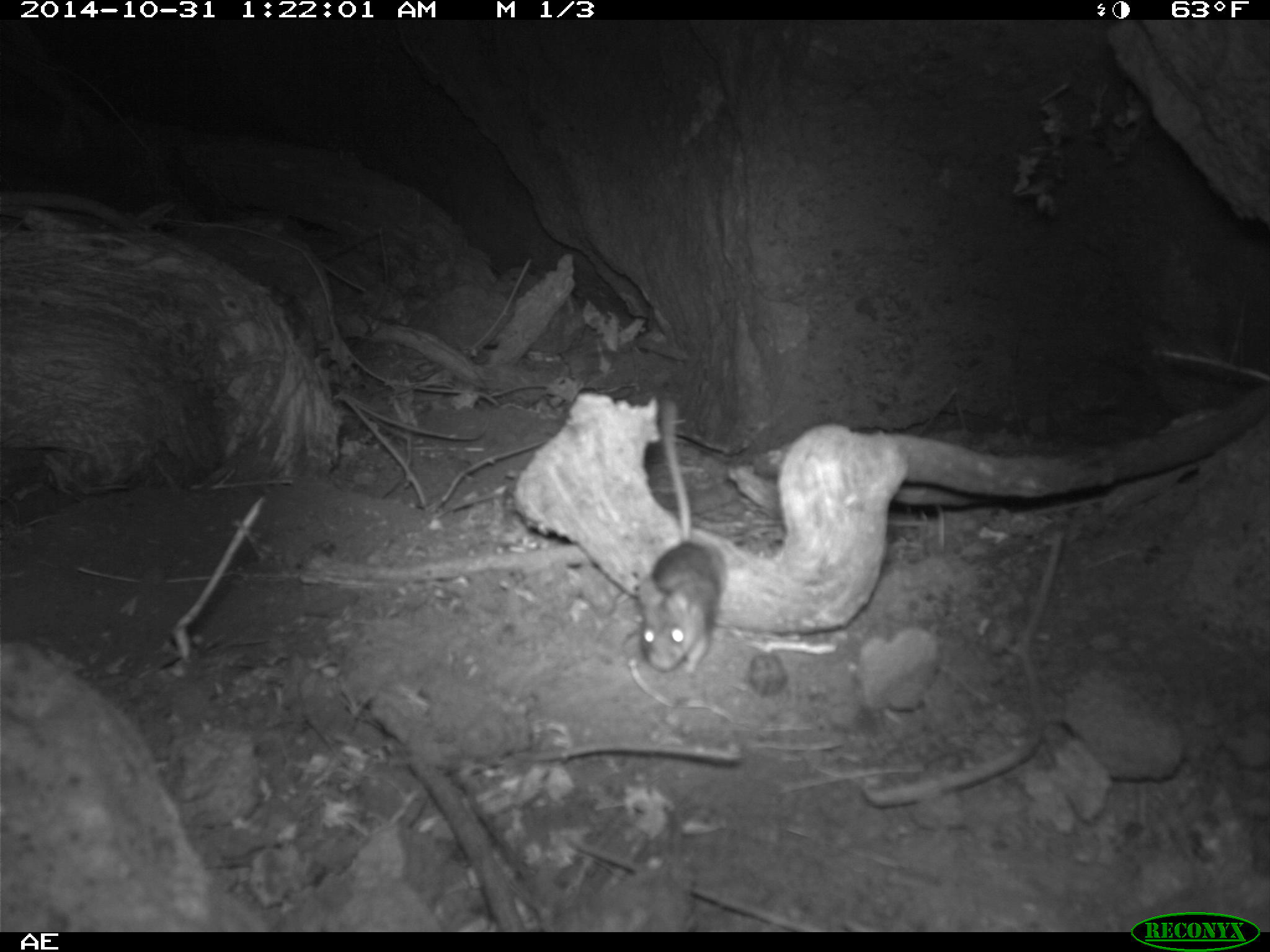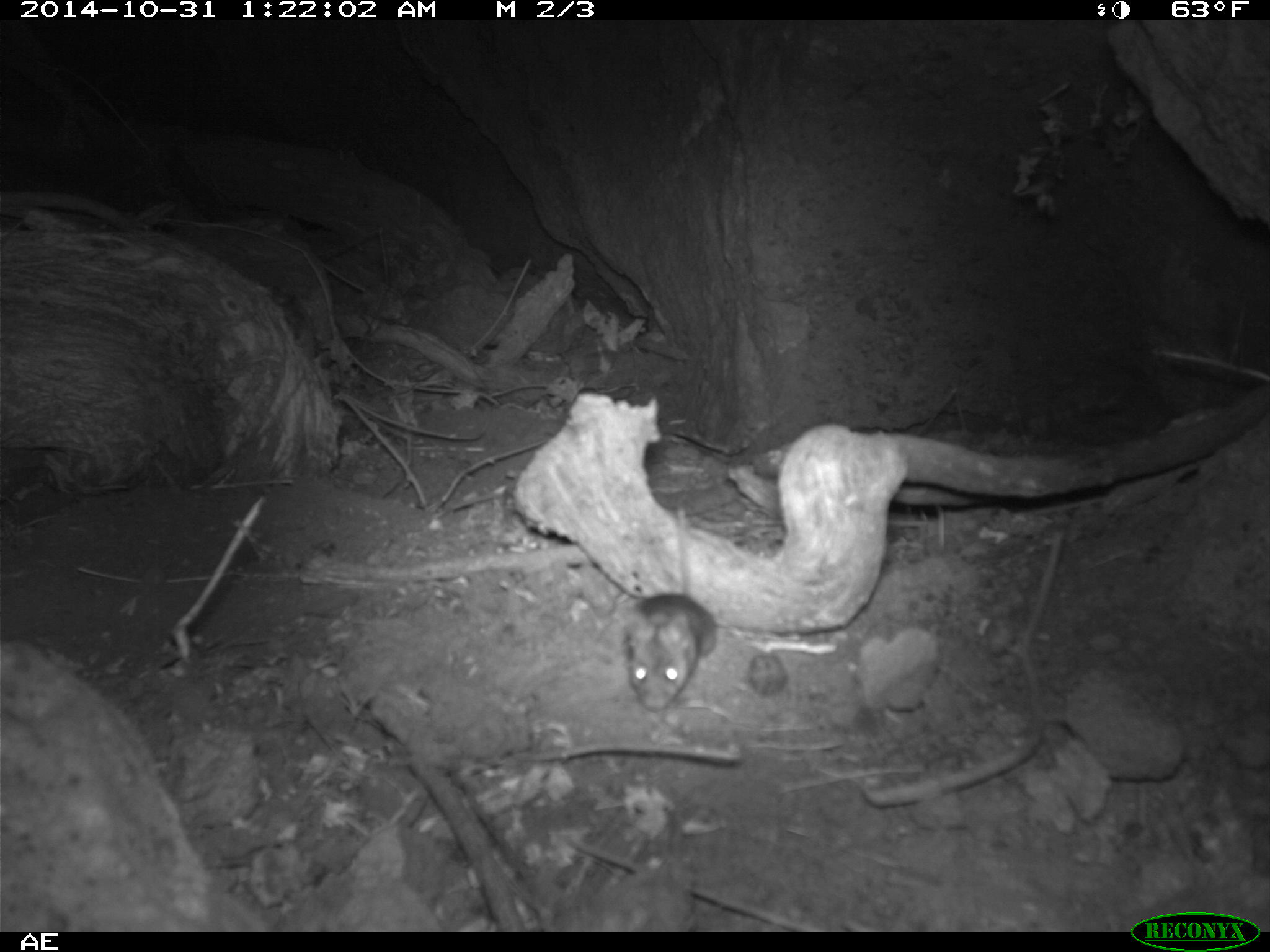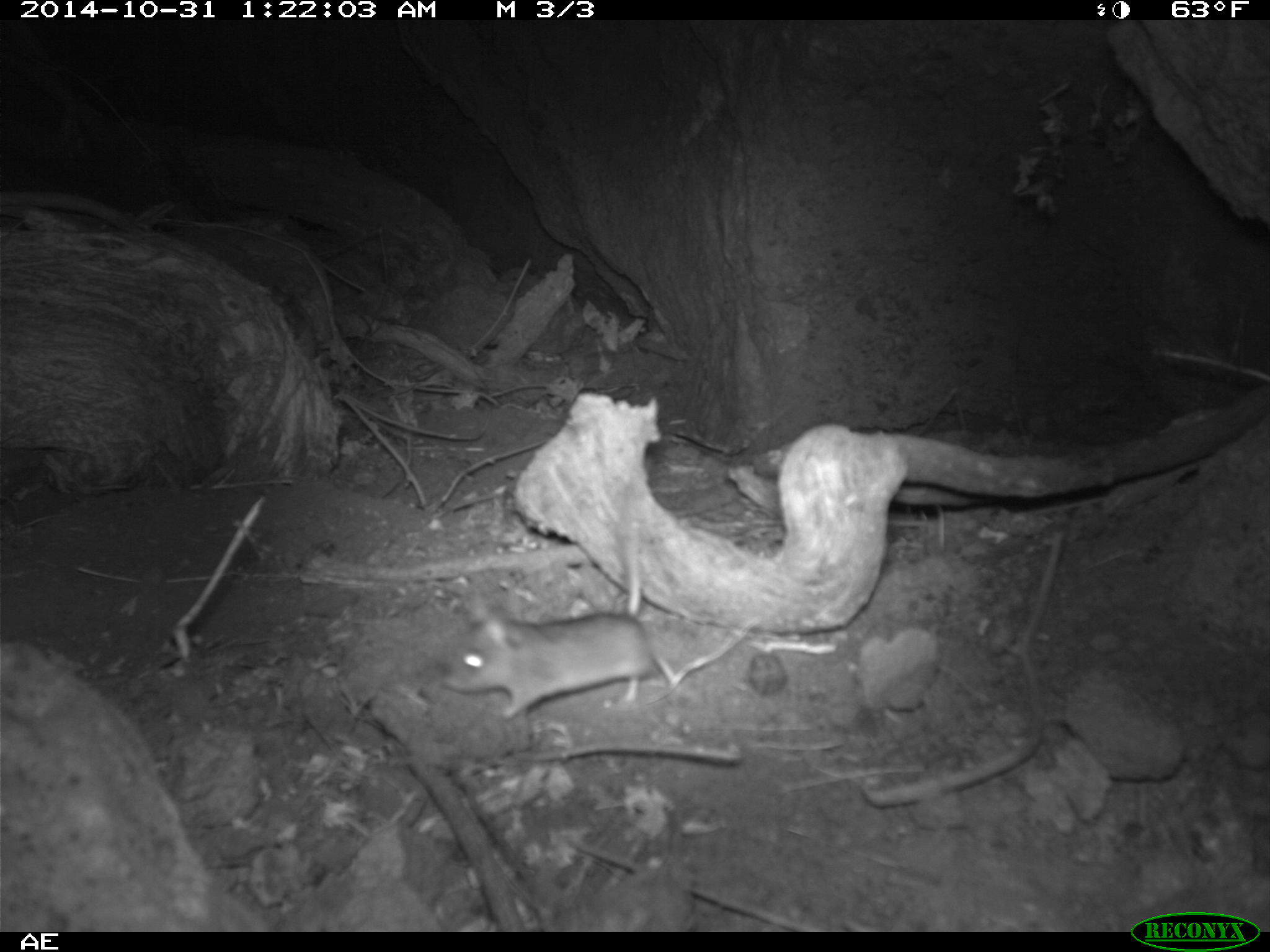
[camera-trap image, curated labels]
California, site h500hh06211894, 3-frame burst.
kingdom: Animalia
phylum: Chordata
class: Mammalia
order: Rodentia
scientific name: Rodentia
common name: rodent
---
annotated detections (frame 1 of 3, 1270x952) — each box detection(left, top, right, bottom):
rodent: detection(635, 395, 729, 674)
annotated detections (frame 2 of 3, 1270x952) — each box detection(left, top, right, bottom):
rodent: detection(621, 502, 718, 712)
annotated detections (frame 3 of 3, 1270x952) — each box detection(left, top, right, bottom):
rodent: detection(443, 480, 665, 719)